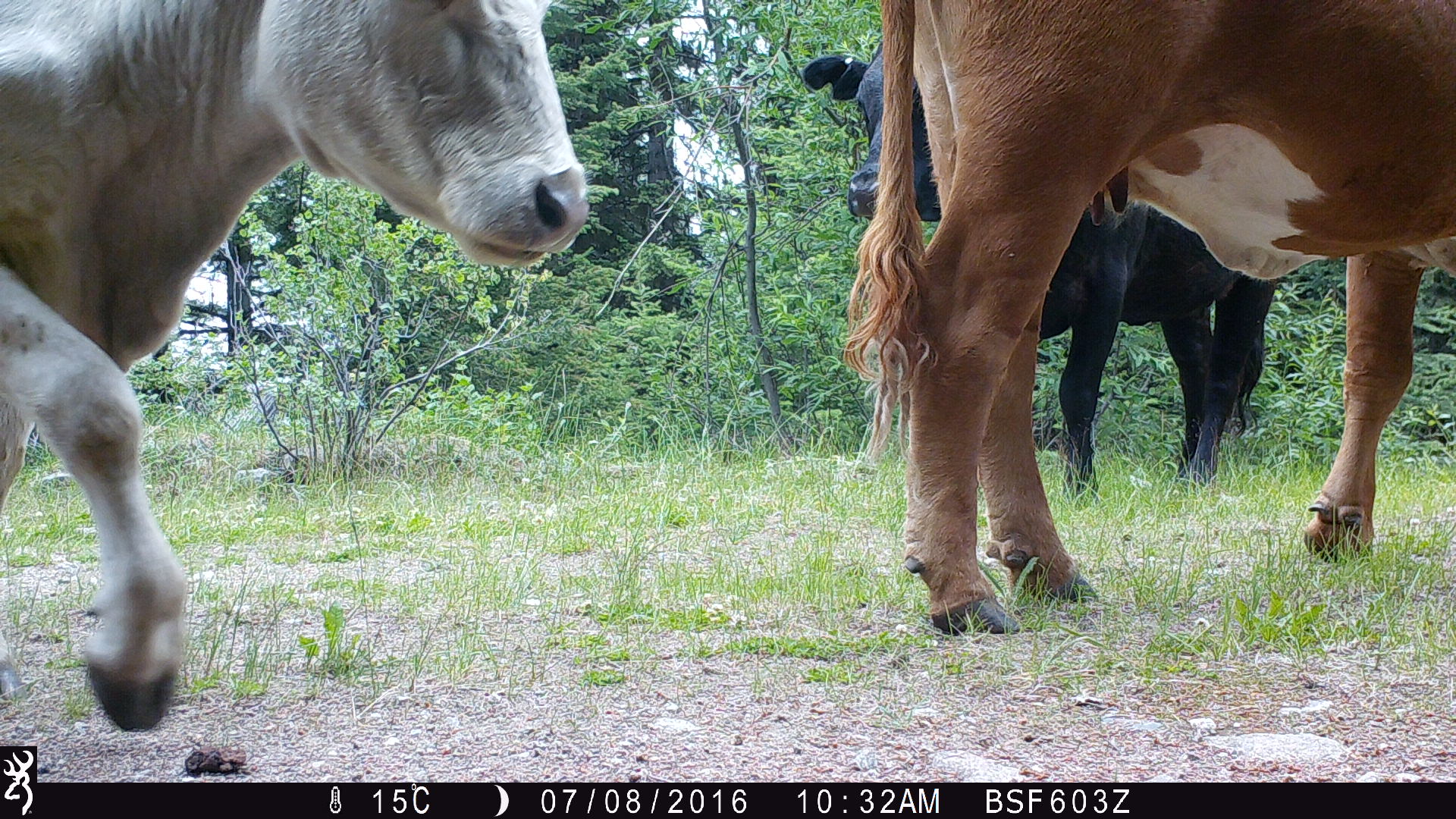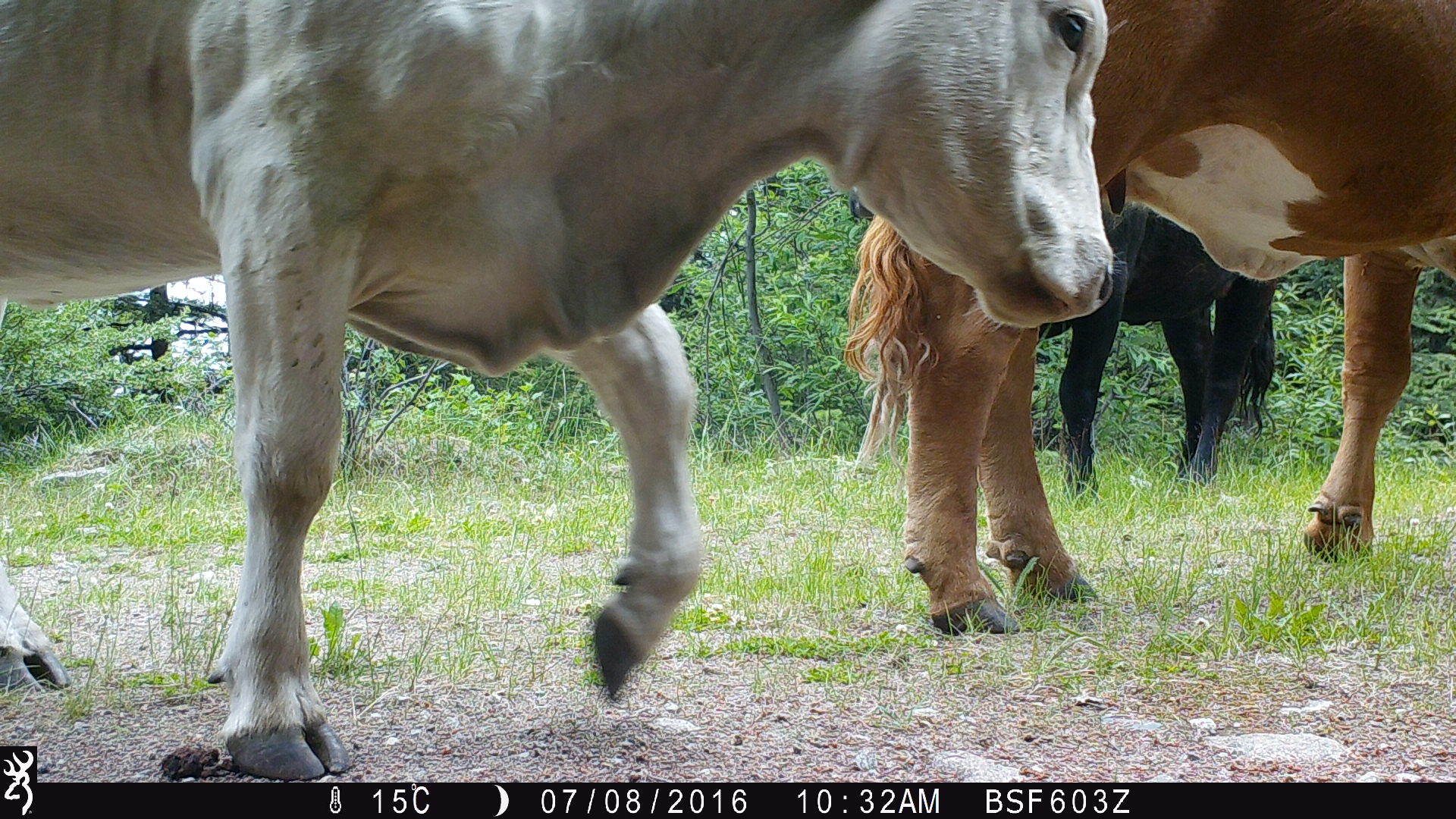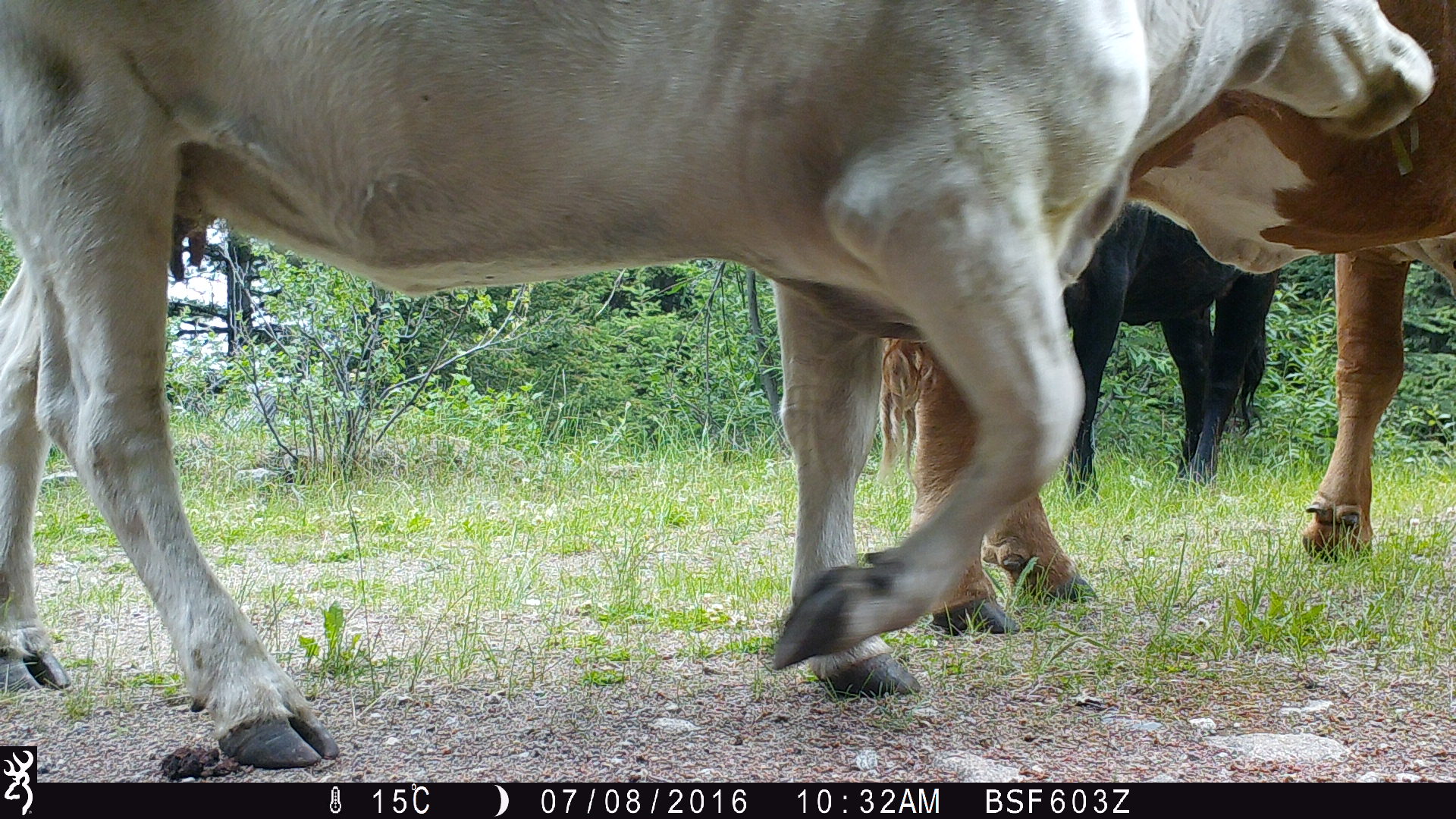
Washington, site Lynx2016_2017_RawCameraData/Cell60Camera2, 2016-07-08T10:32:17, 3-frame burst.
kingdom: Animalia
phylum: Chordata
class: Mammalia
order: Artiodactyla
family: Bovidae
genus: Bos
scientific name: Bos taurus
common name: domestic cattle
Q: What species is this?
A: Domestic cattle (Bos taurus).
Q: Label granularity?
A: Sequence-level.